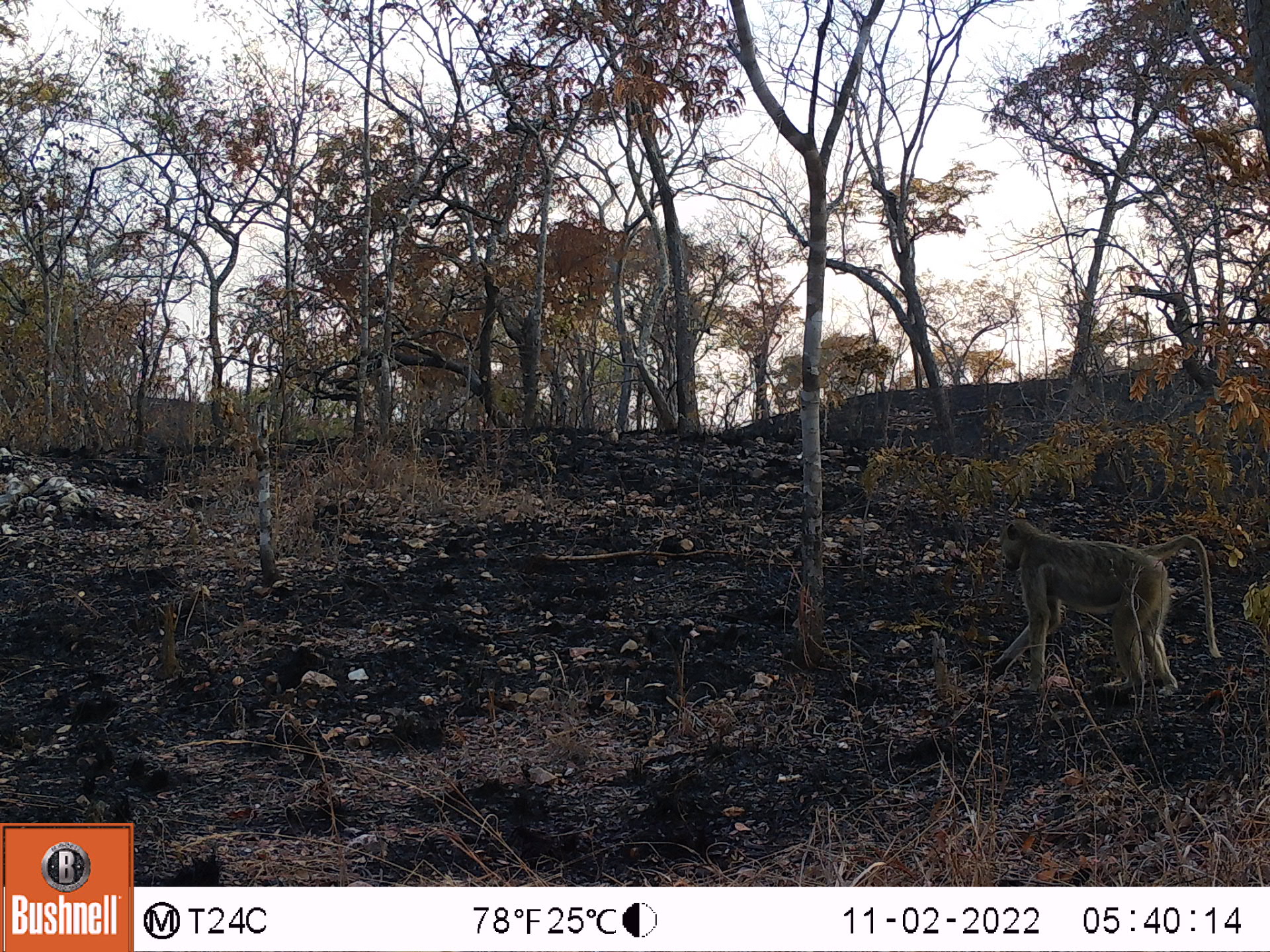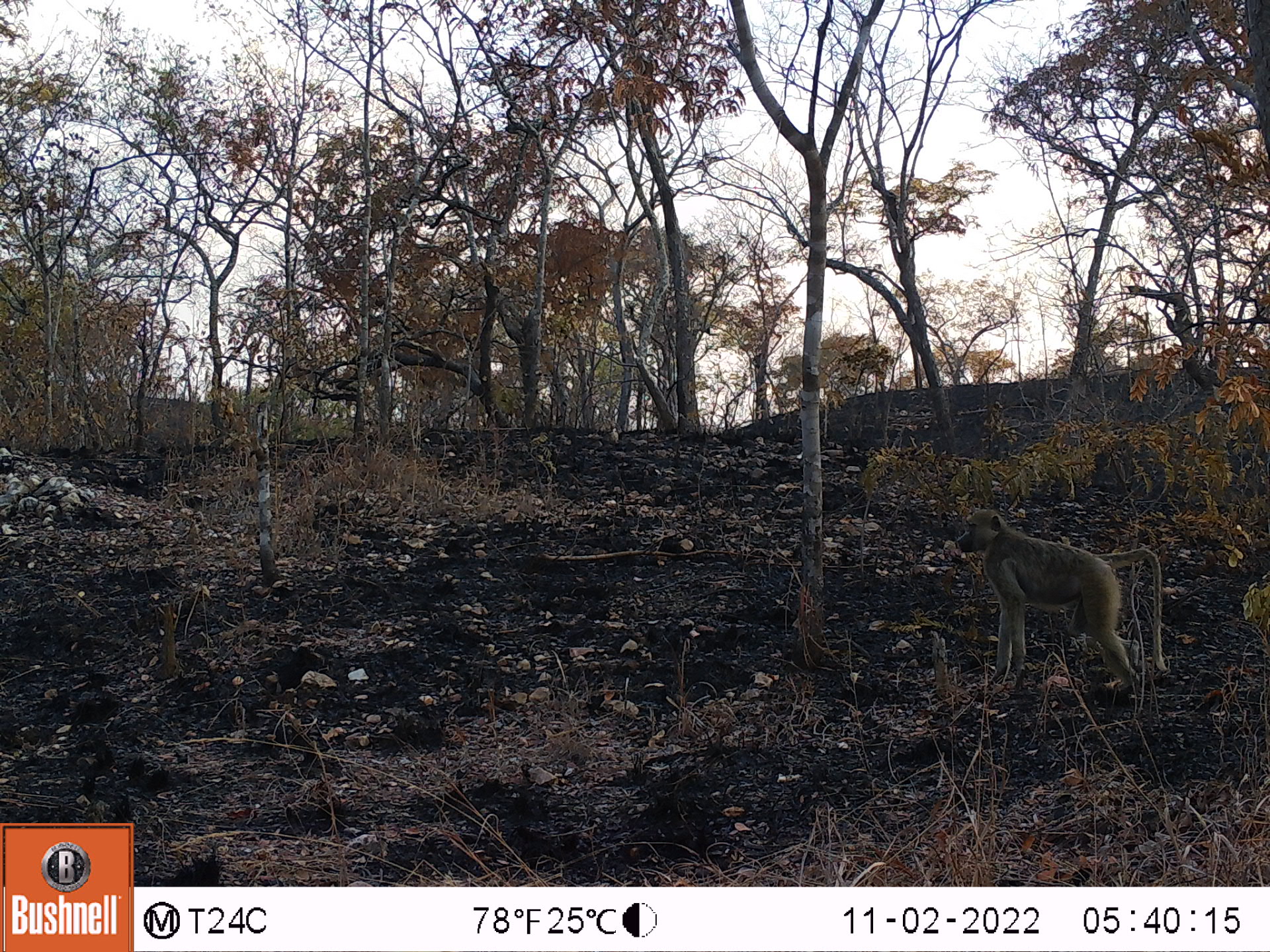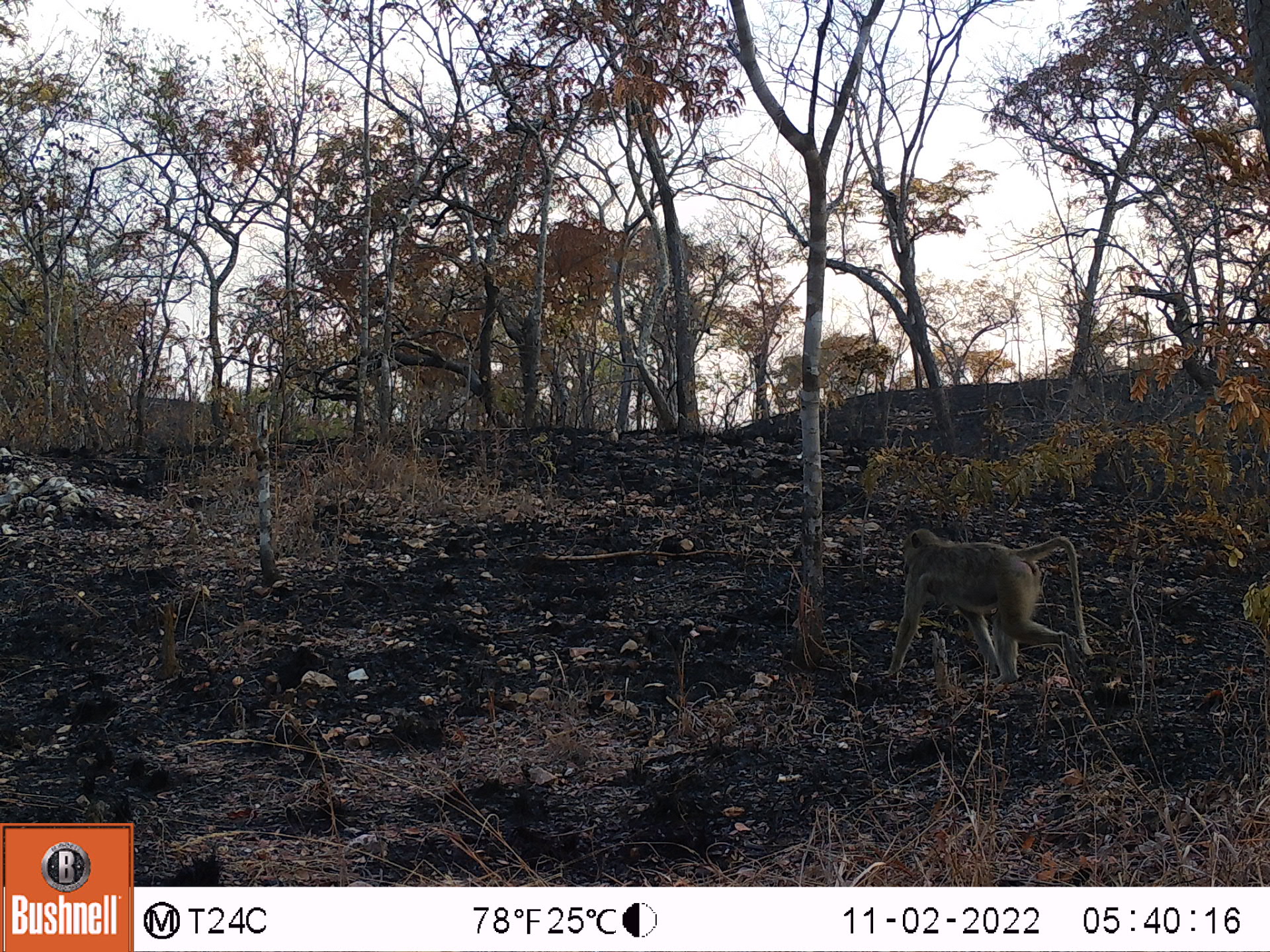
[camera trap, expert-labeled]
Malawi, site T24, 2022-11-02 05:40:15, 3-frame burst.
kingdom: Animalia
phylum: Chordata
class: Mammalia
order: Primates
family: Cercopithecidae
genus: Papio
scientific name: Papio cynocephalus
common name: yellow baboon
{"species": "yellow baboon (Papio cynocephalus)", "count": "1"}